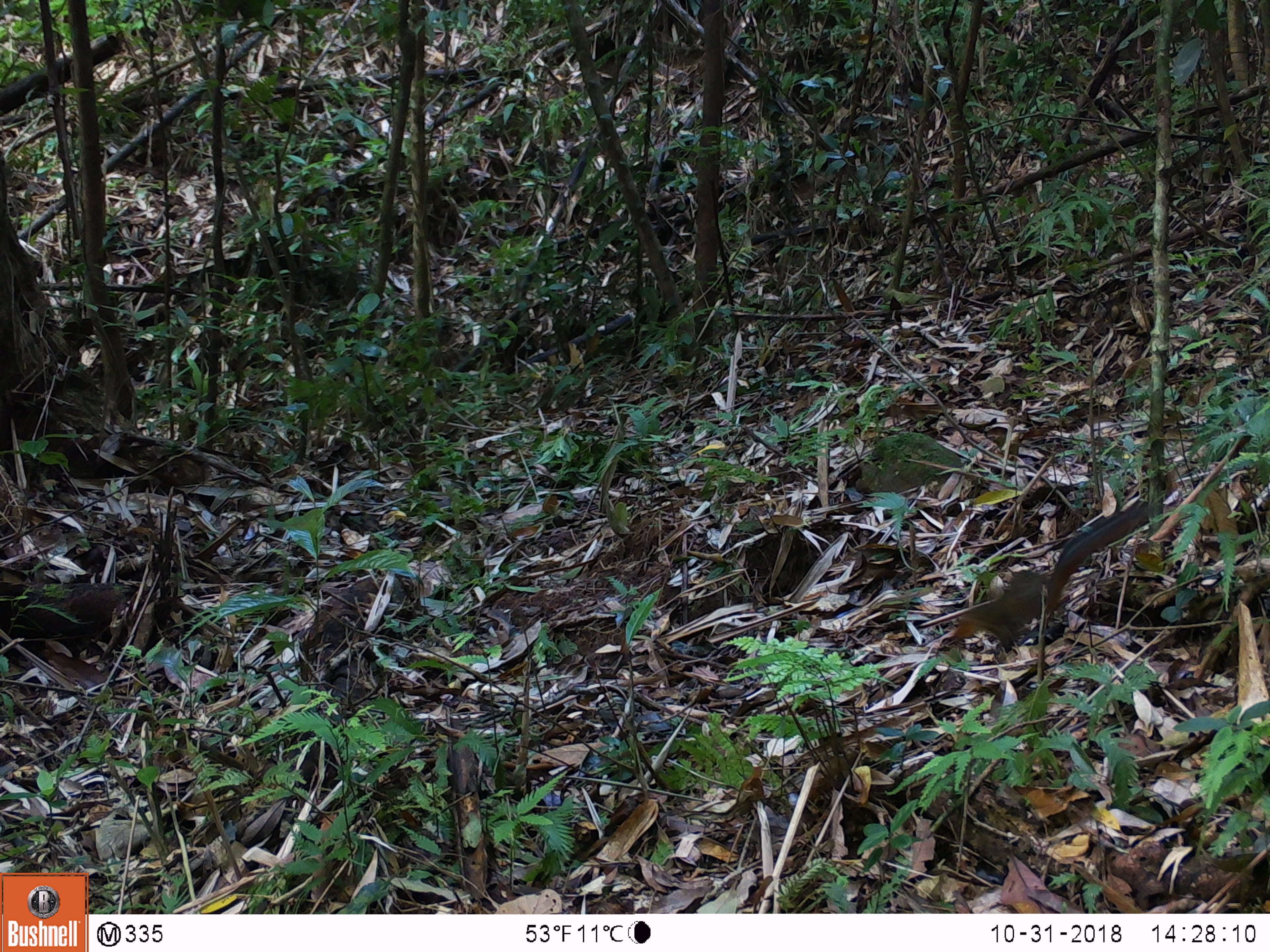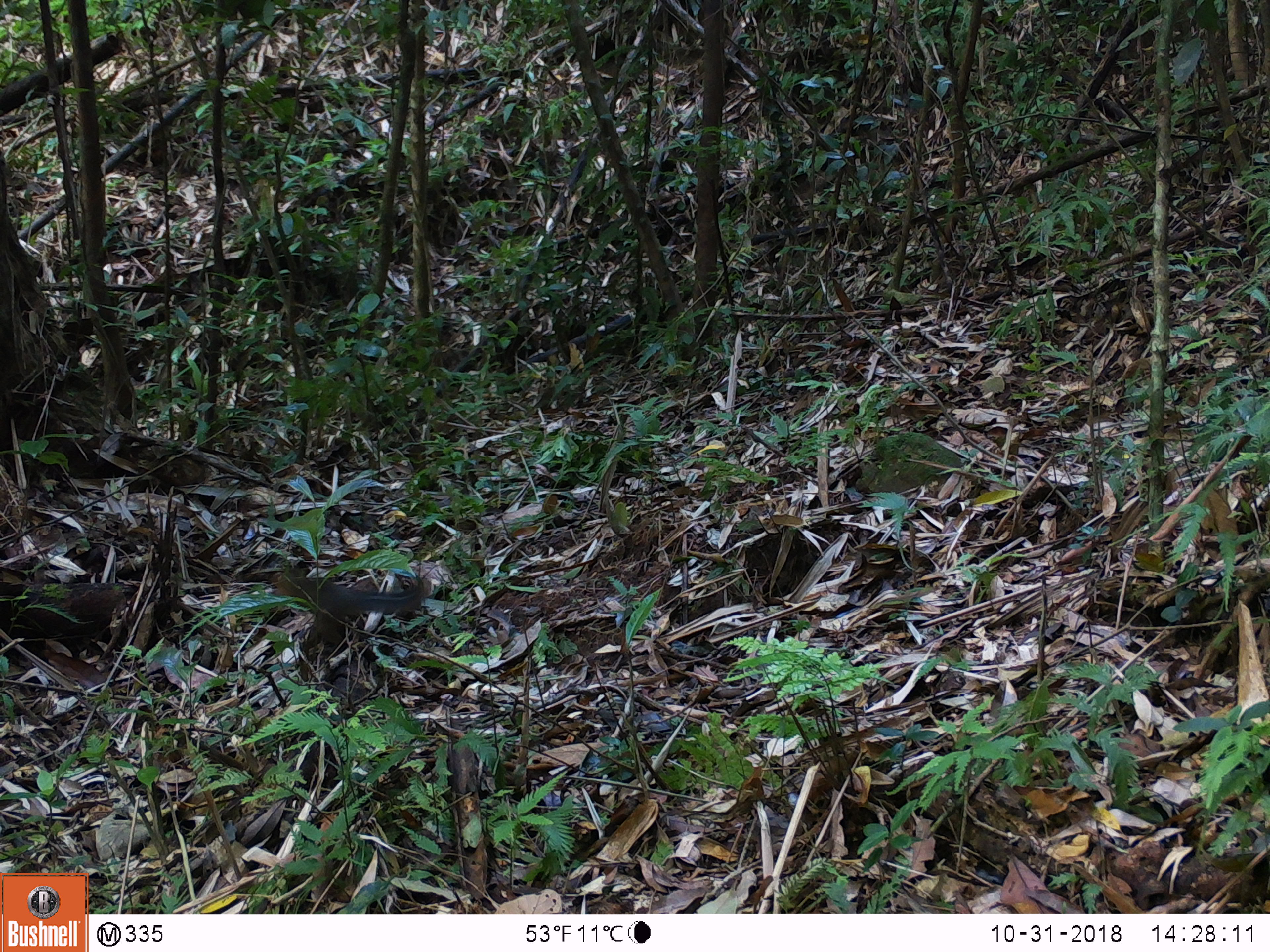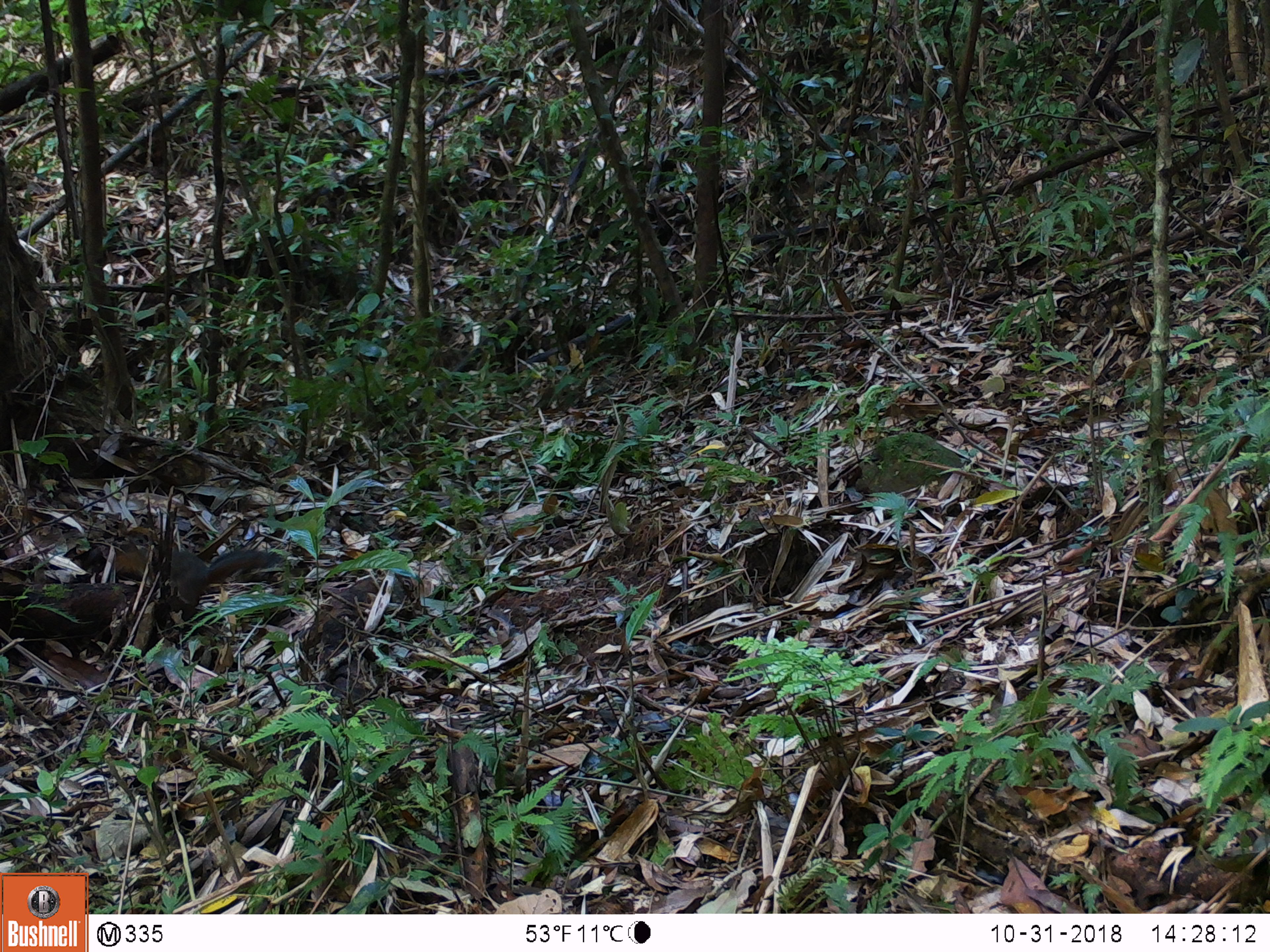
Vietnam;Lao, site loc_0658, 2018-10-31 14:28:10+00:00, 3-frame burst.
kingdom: Animalia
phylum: Chordata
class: Mammalia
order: Rodentia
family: Sciuridae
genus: Dremomys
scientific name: Dremomys rufigenis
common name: red-cheeked squirrel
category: red cheeked squirrel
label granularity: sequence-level